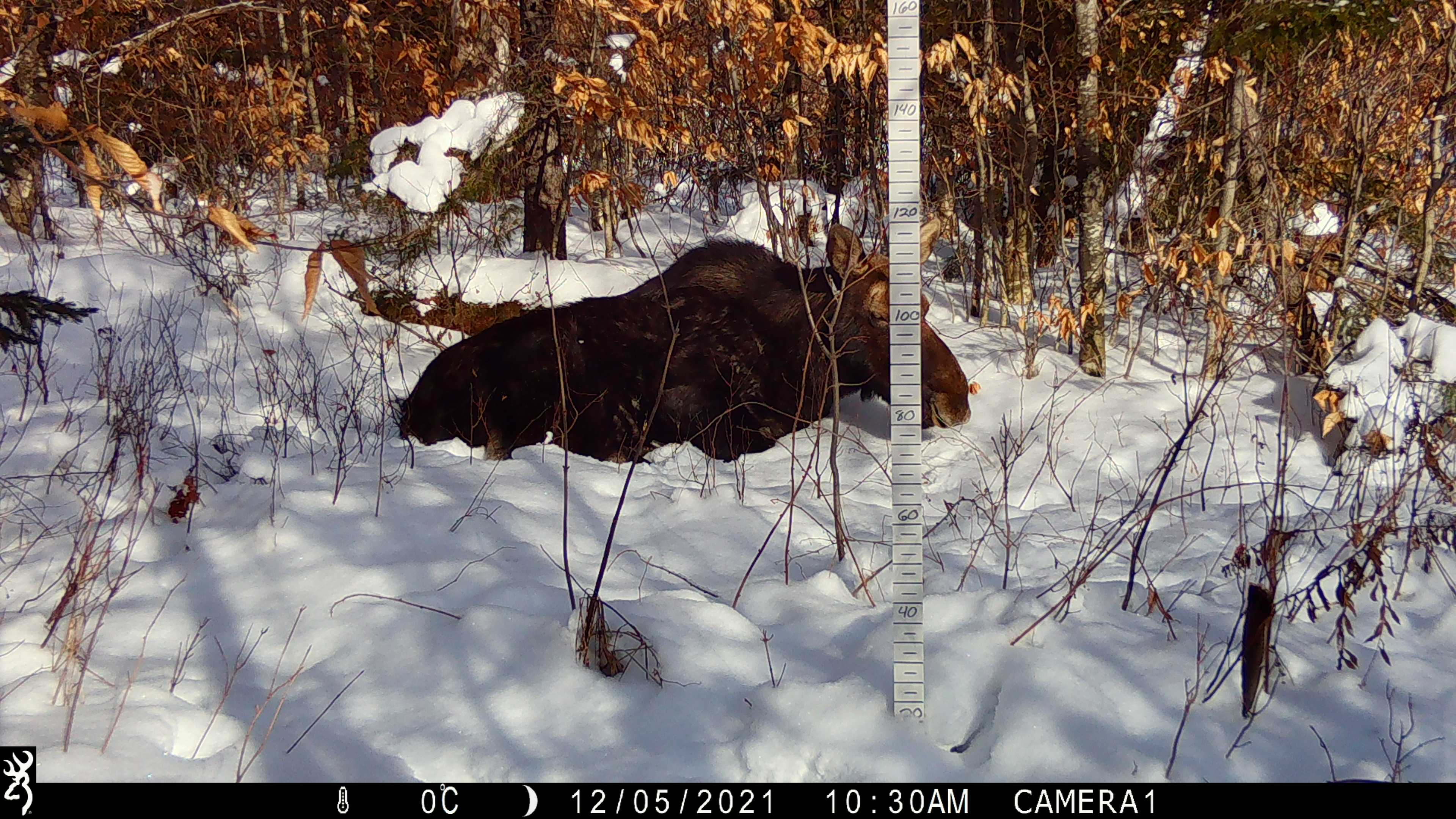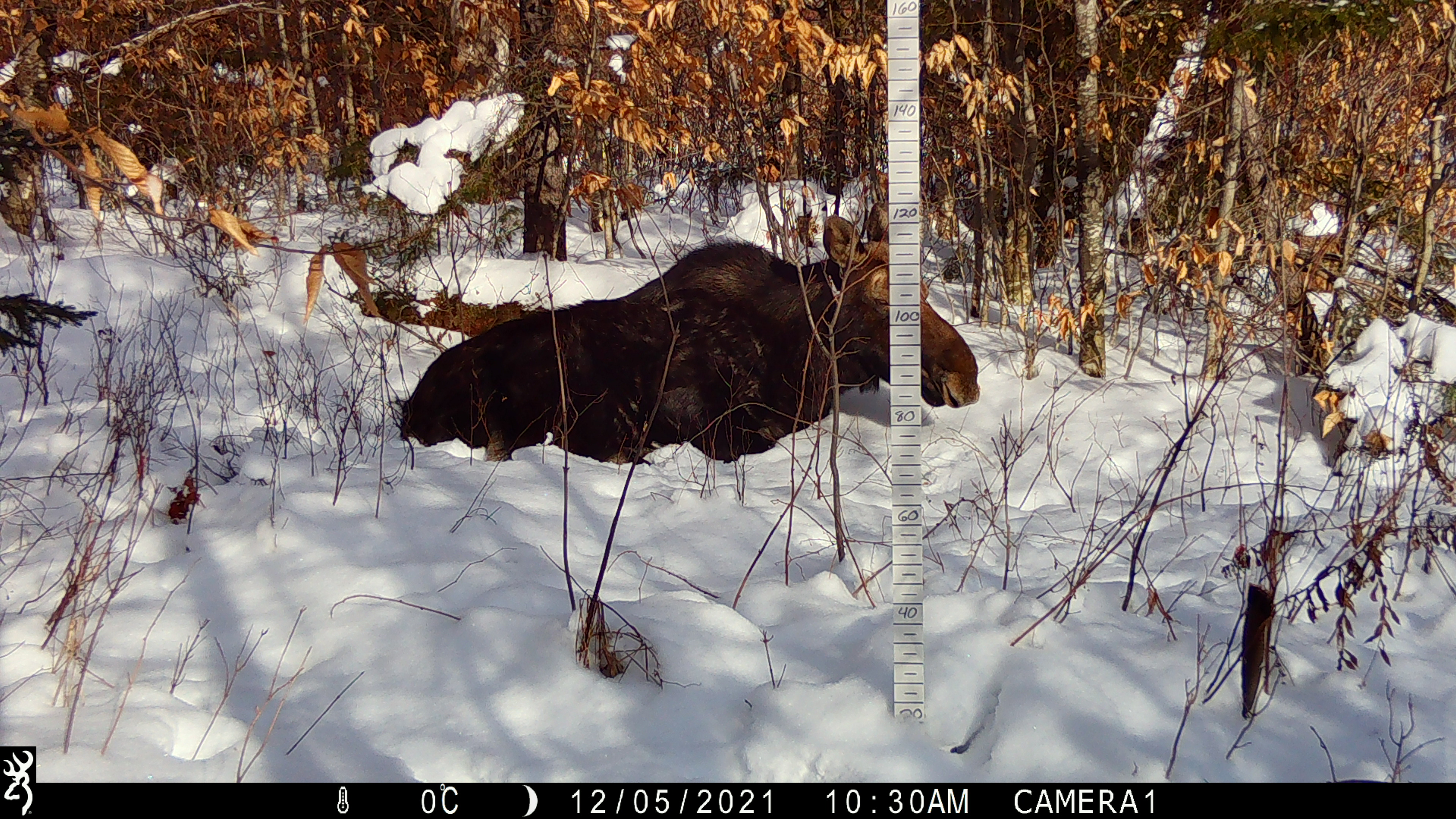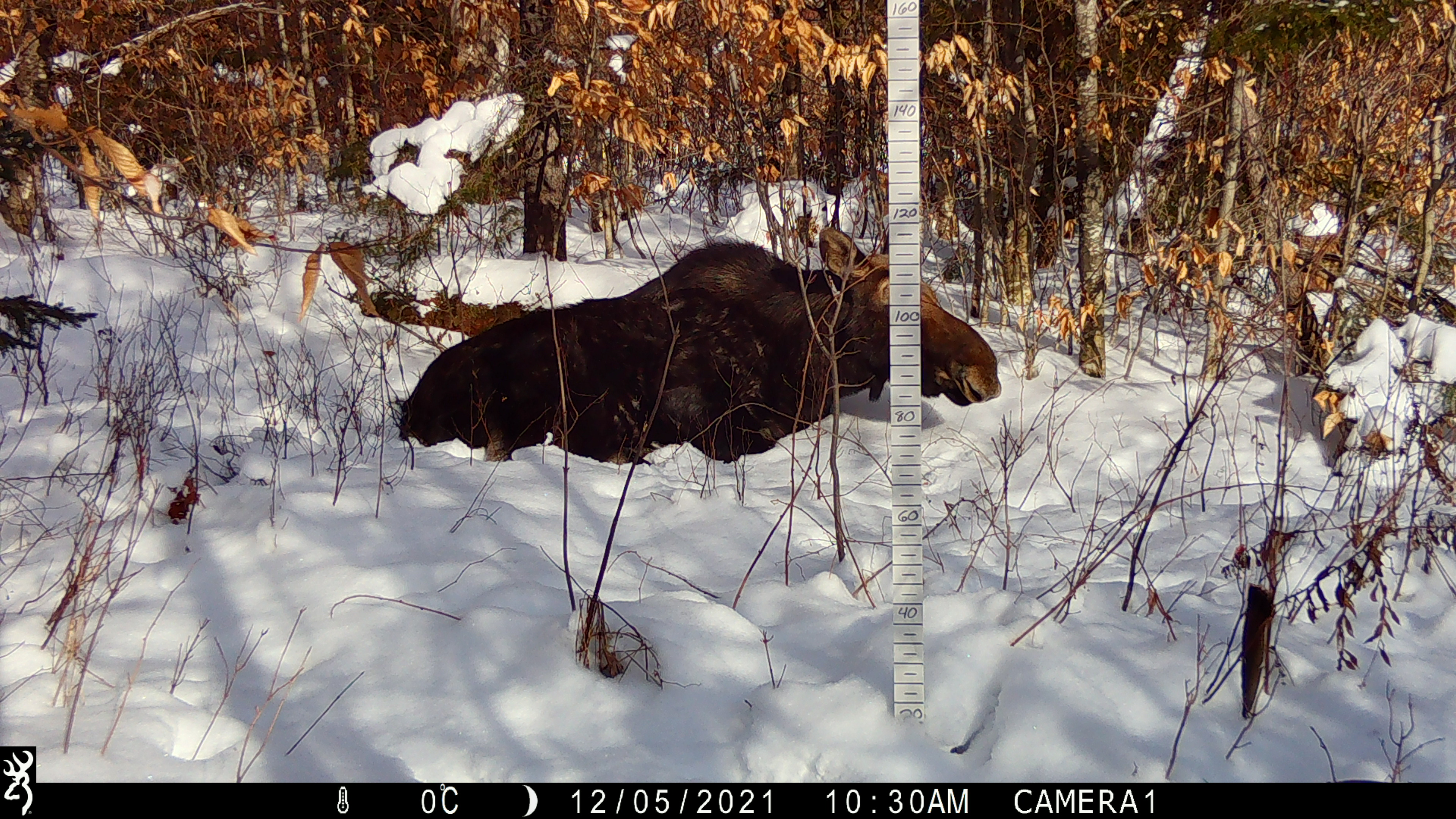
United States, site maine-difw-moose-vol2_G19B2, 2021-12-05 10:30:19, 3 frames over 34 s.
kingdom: Animalia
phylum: Chordata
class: Mammalia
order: Artiodactyla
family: Cervidae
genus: Alces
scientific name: Alces alces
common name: moose